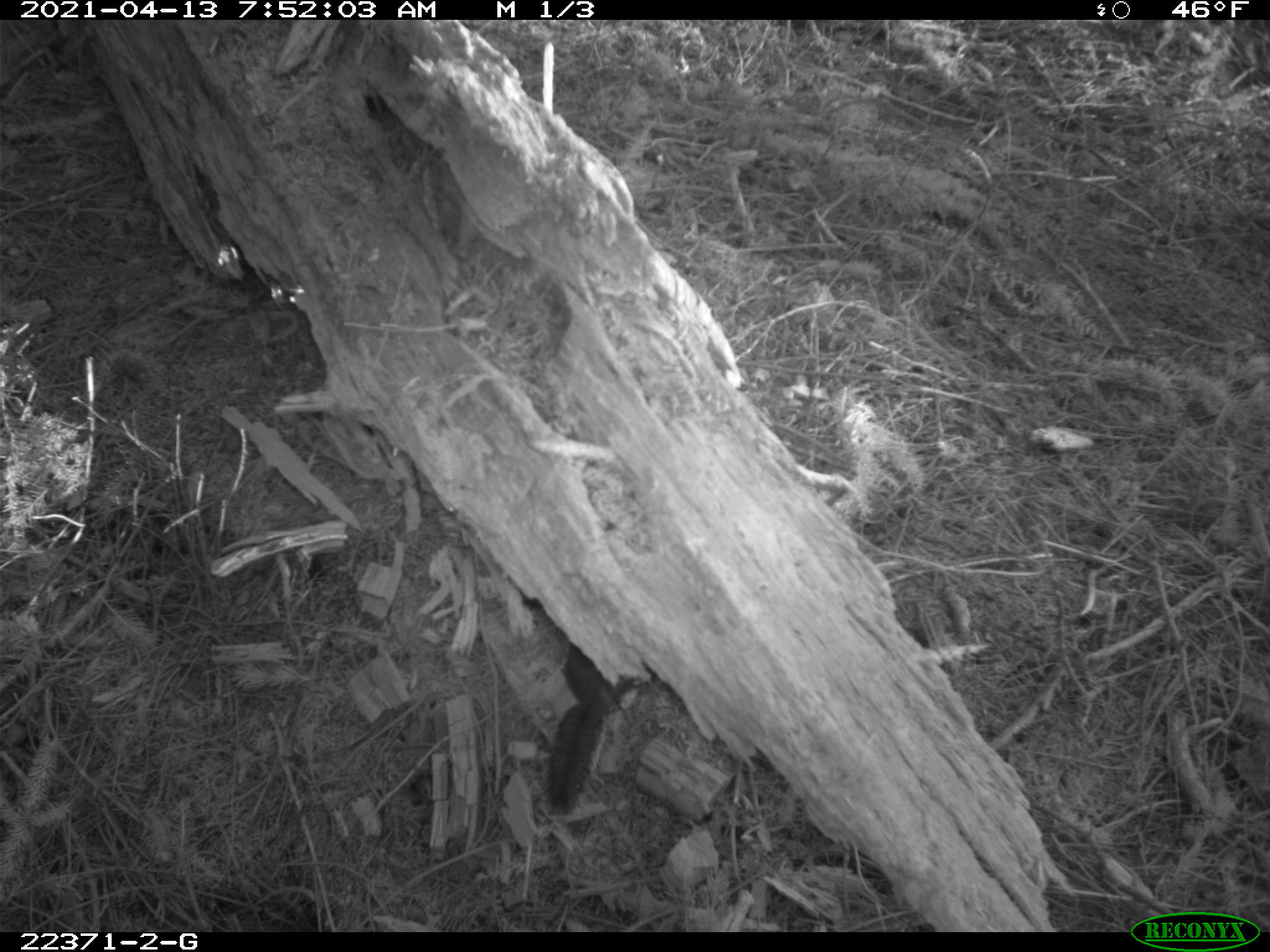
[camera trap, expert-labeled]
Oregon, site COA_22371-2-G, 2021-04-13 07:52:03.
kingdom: Animalia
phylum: Chordata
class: Mammalia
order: Rodentia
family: Sciuridae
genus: Tamiasciurus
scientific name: Tamiasciurus douglasii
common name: douglas squirrel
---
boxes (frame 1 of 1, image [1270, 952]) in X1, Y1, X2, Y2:
douglas squirrel: 505, 628, 694, 832